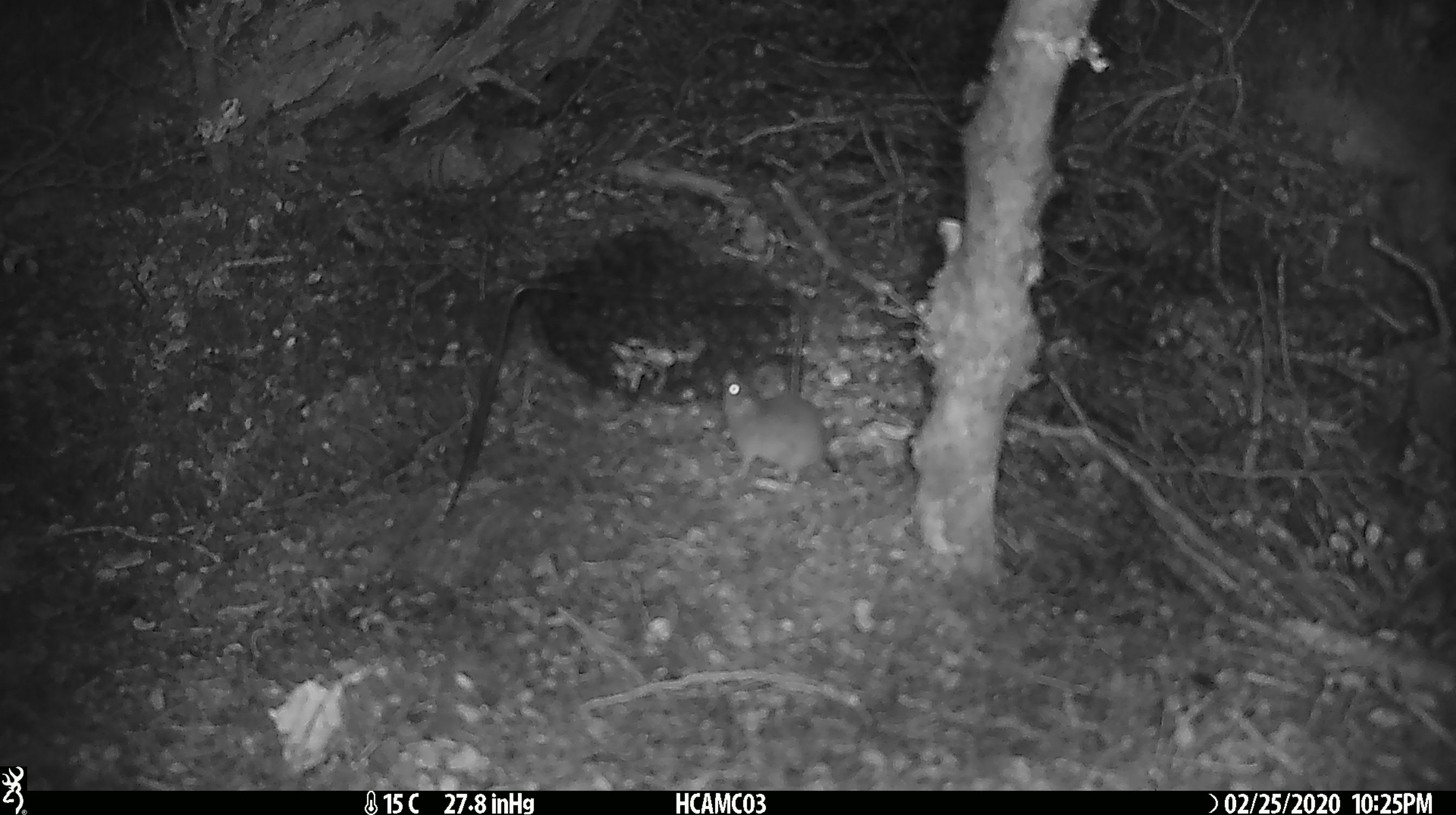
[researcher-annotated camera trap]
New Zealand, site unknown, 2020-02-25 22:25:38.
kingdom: Animalia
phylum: Chordata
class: Mammalia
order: Rodentia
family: Muridae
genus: Mus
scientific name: Mus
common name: mouse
Mouse (Mus).